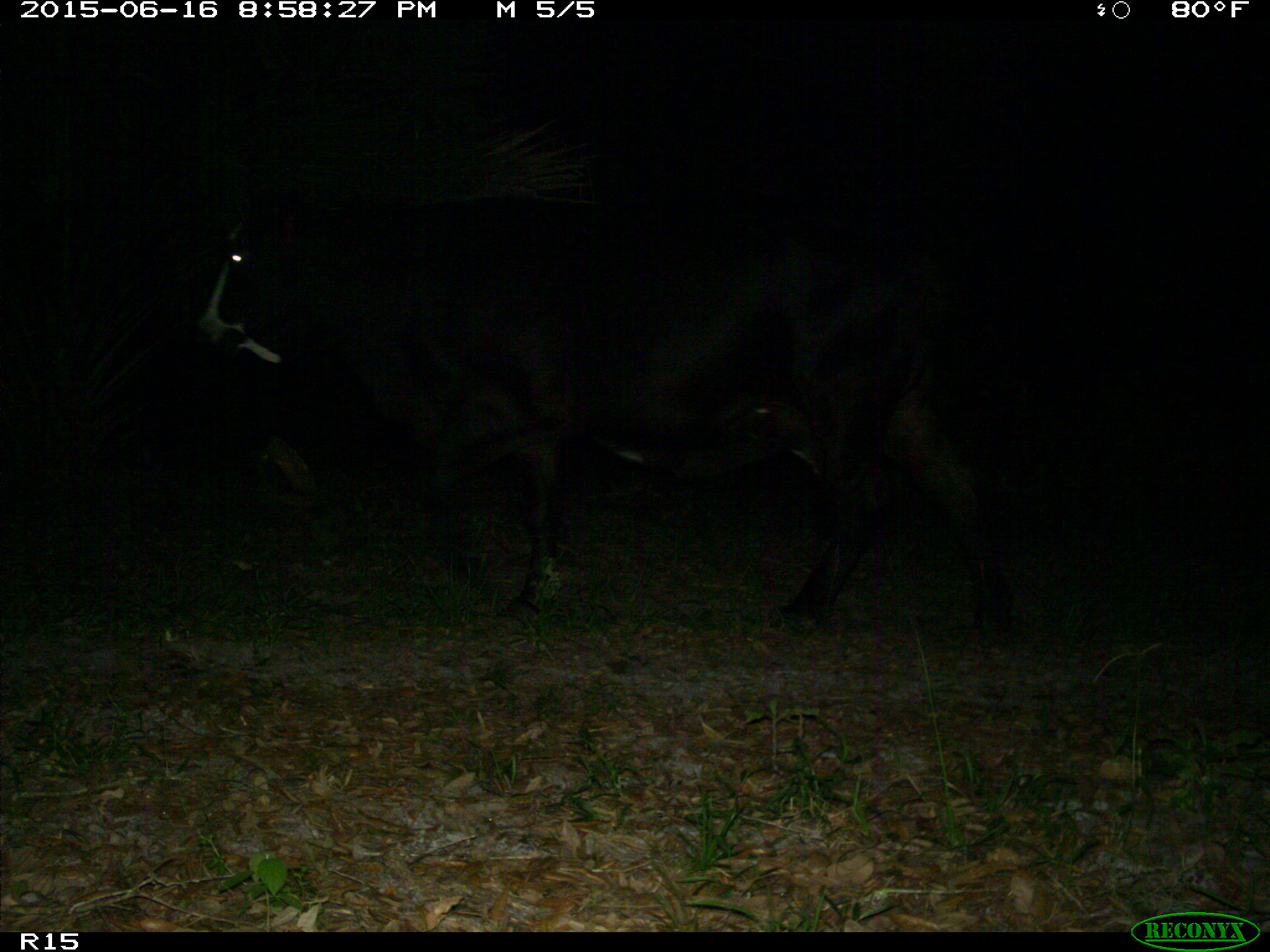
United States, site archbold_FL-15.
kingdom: Animalia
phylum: Chordata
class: Mammalia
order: Artiodactyla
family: Bovidae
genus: Bos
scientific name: Bos taurus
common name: domestic cow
Bos taurus (domestic cow).